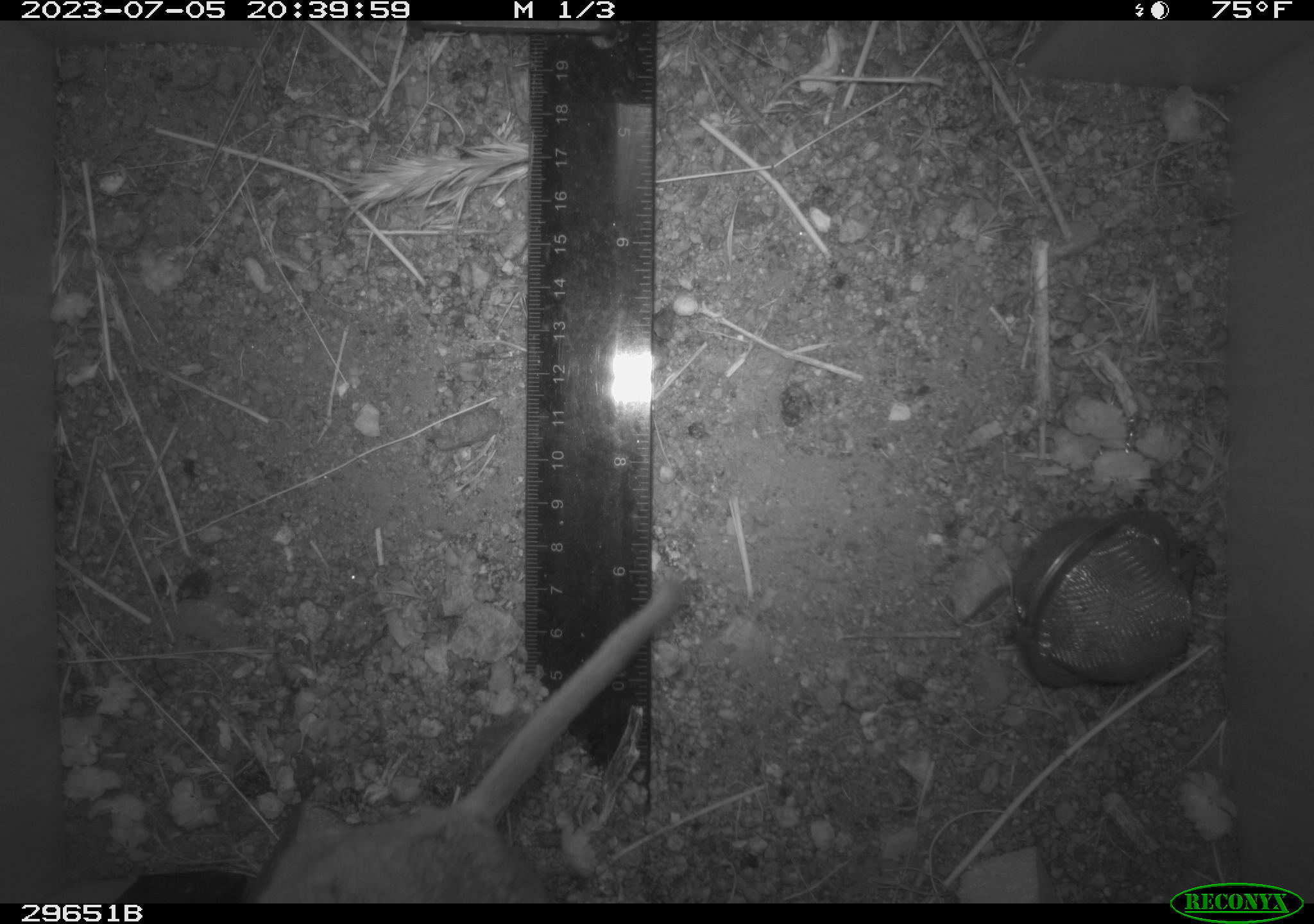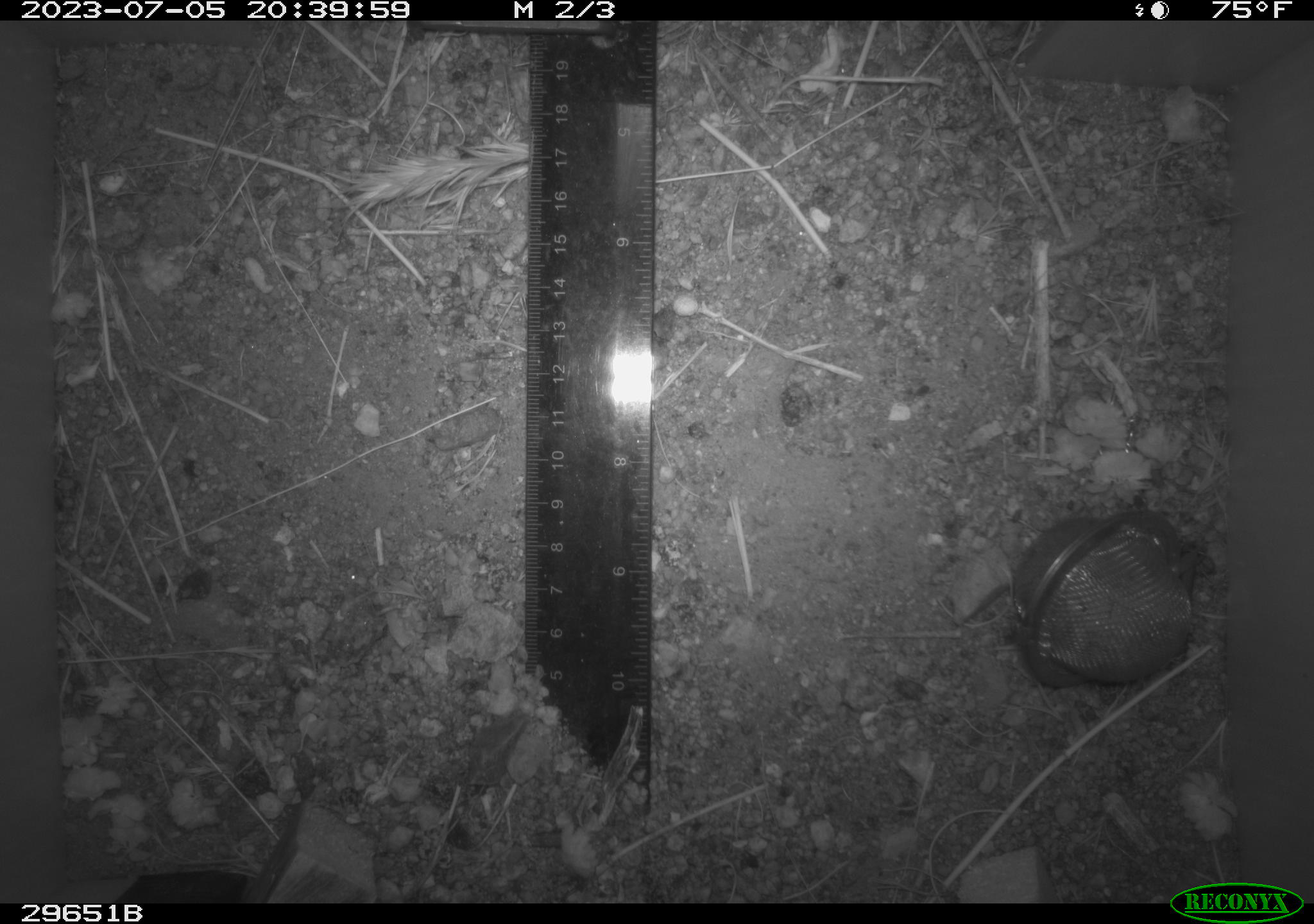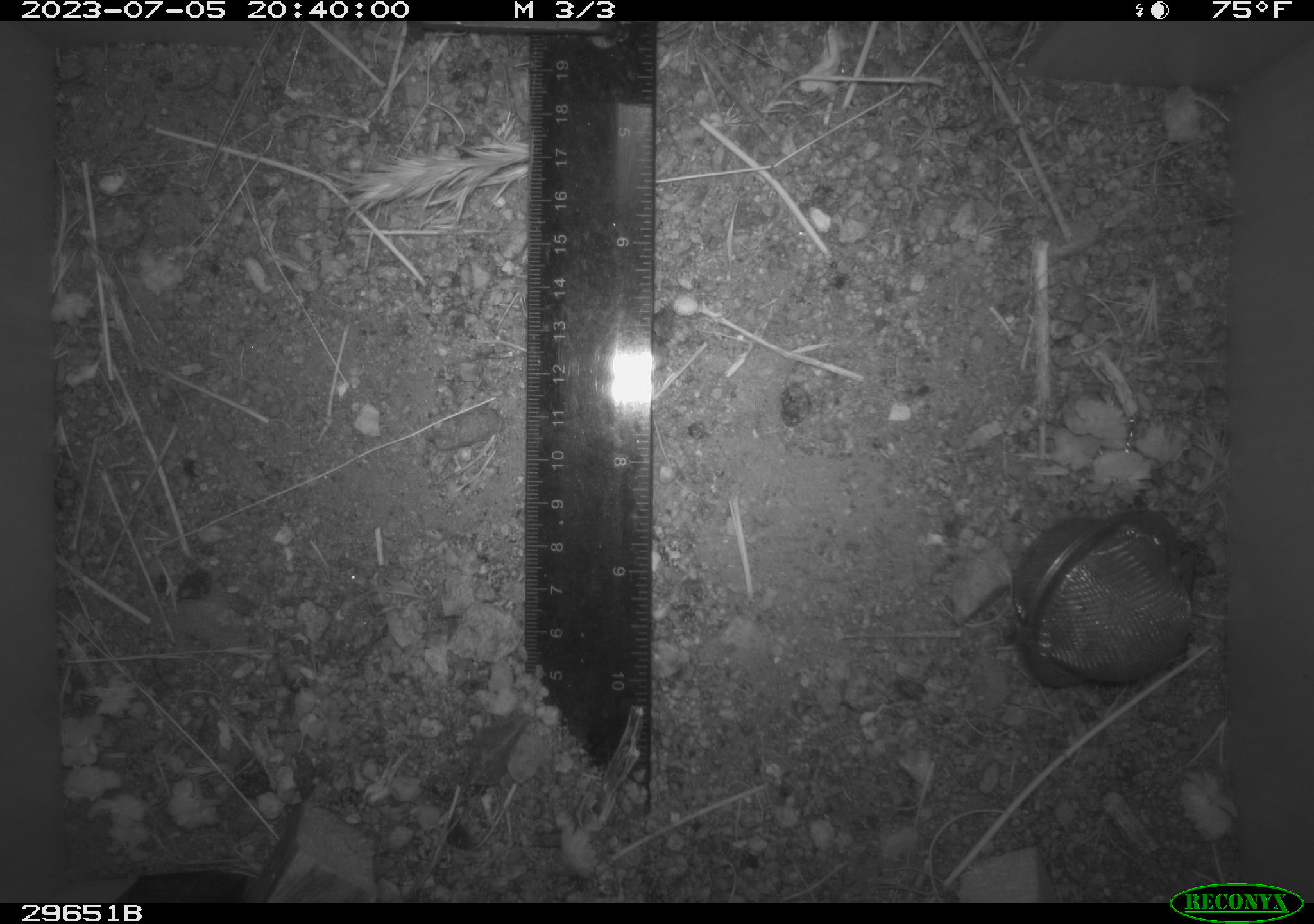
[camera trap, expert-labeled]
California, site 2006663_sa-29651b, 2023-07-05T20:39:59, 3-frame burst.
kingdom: Animalia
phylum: Chordata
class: Mammalia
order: Rodentia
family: Cricetidae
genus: Neotoma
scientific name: Neotoma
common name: pack rat or woodrat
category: neotoma species